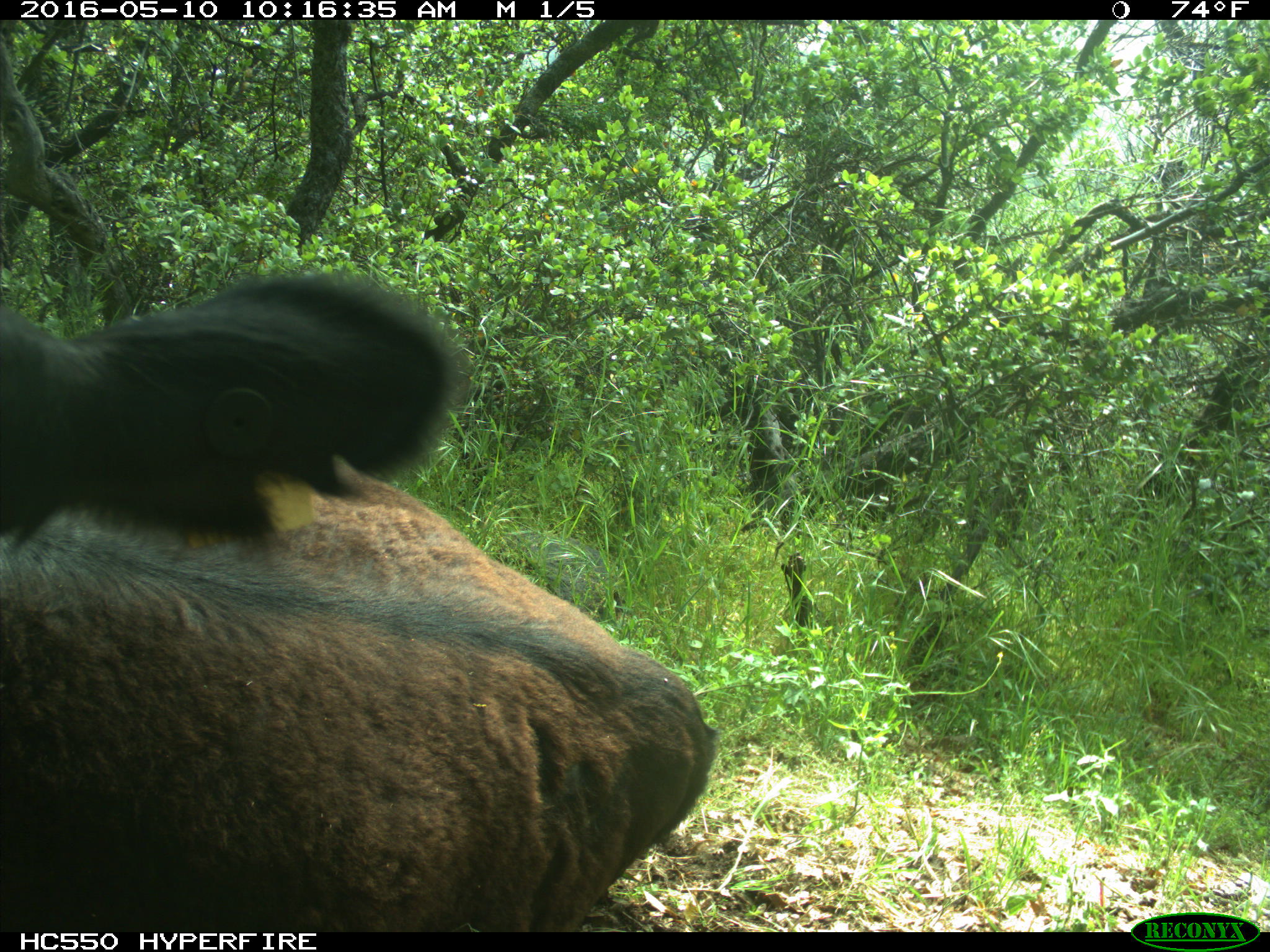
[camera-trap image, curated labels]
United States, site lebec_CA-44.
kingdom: Animalia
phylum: Chordata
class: Mammalia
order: Artiodactyla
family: Bovidae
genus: Bos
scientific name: Bos taurus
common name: domestic cow